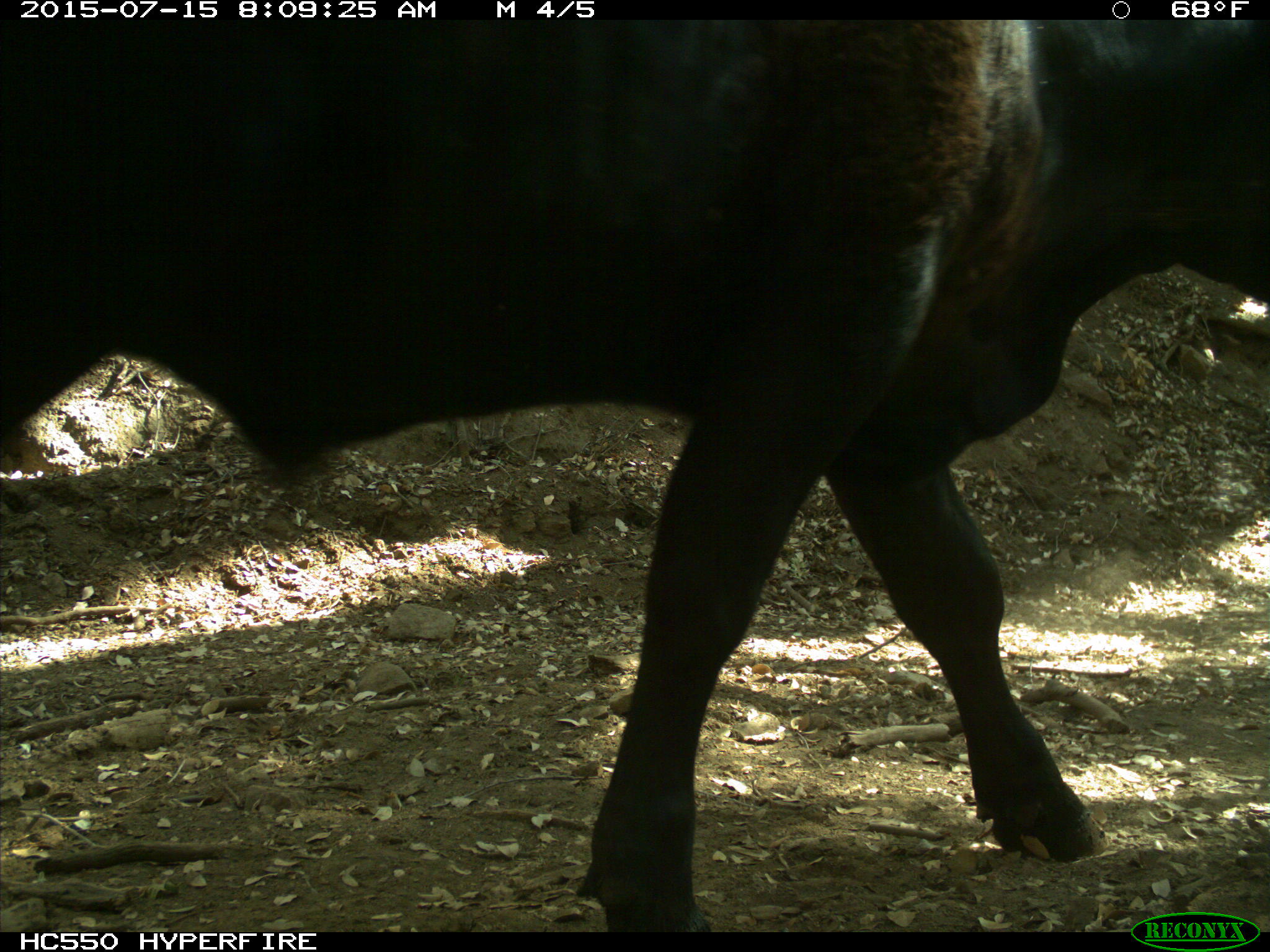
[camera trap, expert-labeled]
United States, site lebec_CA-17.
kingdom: Animalia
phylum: Chordata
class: Mammalia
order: Artiodactyla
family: Bovidae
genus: Bos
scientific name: Bos taurus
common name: domestic cow